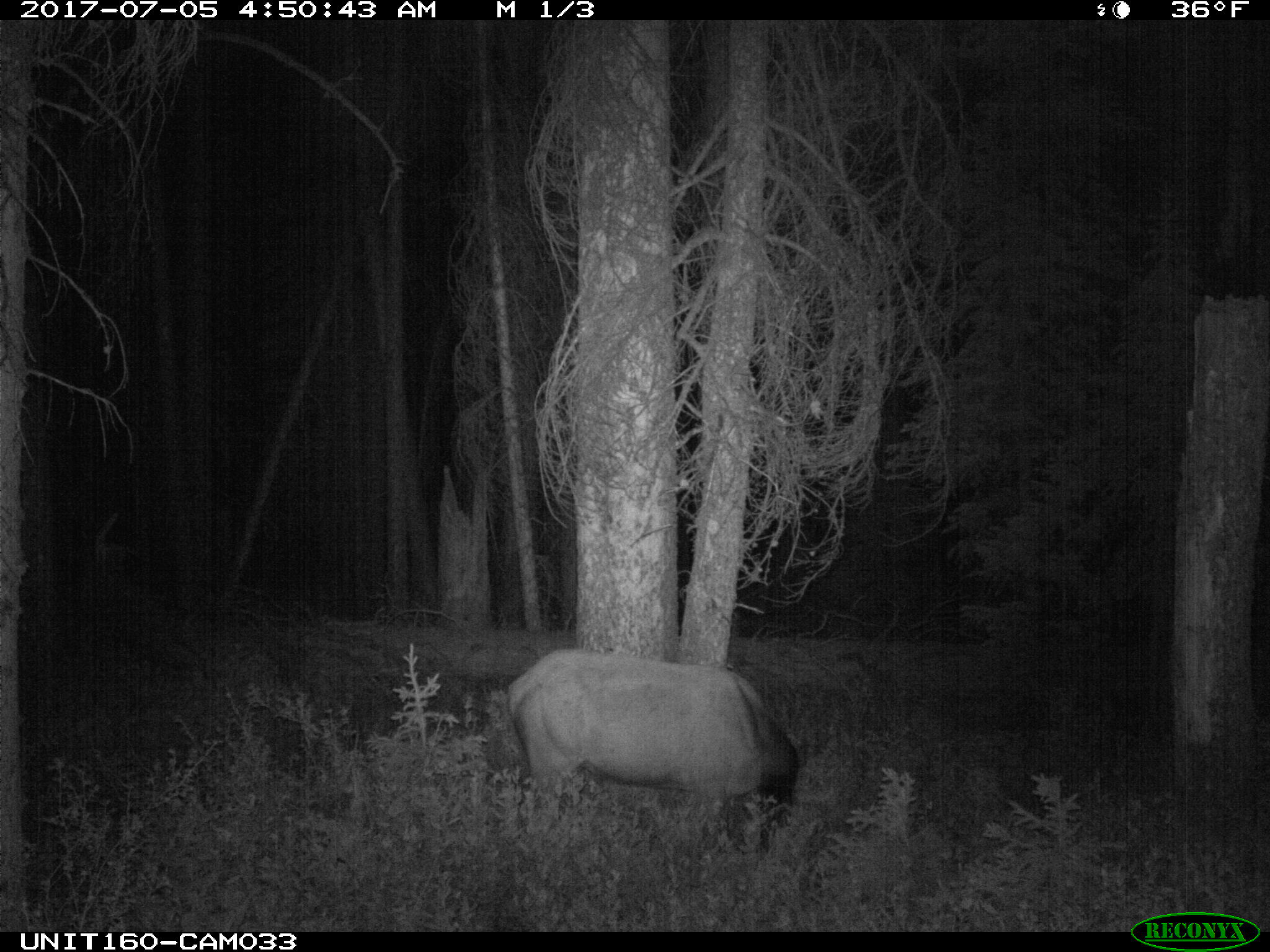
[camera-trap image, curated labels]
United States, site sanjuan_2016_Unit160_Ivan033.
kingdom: Animalia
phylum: Chordata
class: Mammalia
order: Artiodactyla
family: Cervidae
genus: Cervus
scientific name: Cervus elaphus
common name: red deer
Cervus elaphus (red deer).